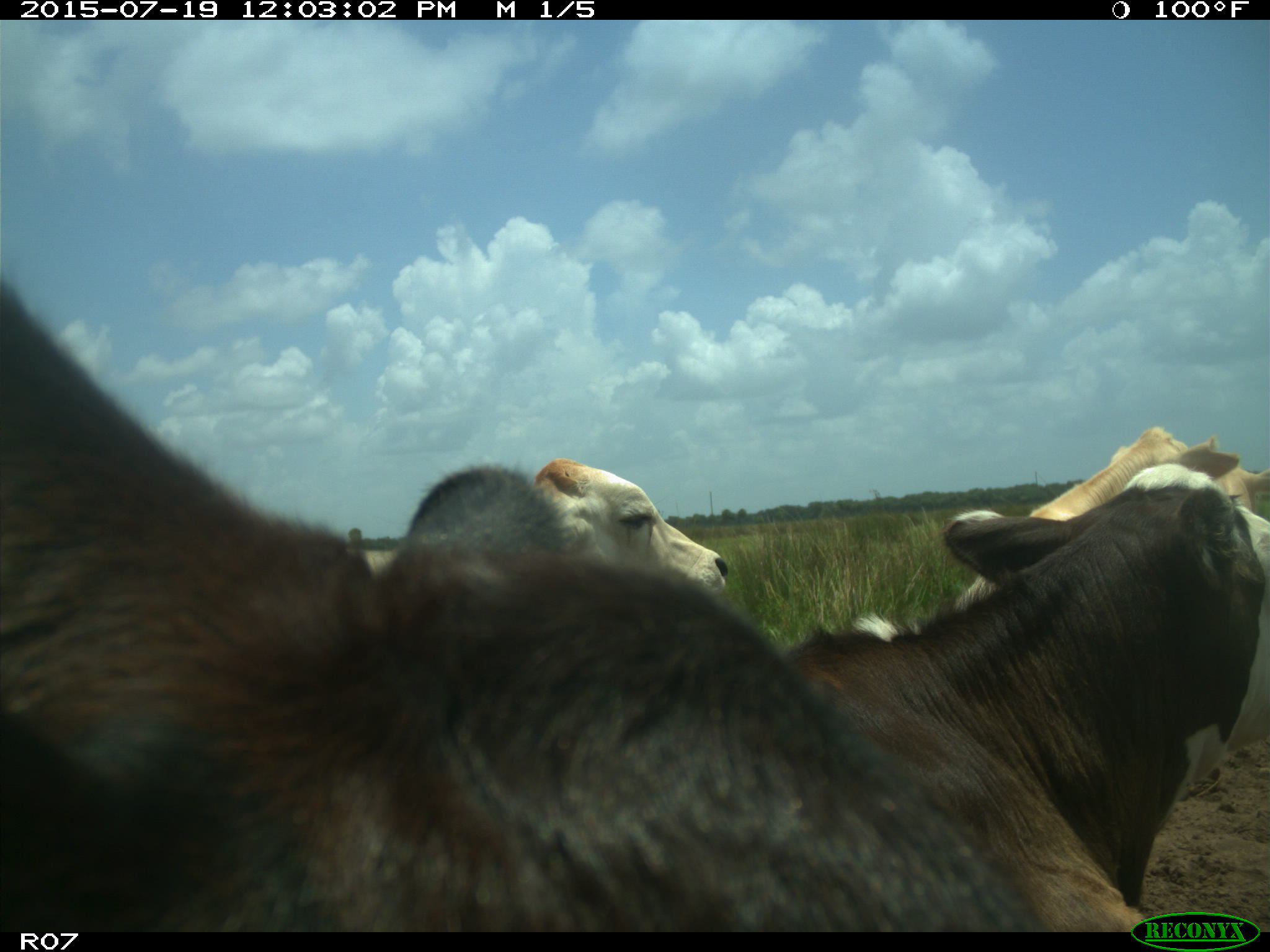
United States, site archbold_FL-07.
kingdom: Animalia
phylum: Chordata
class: Mammalia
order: Artiodactyla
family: Bovidae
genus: Bos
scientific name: Bos taurus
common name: domestic cow